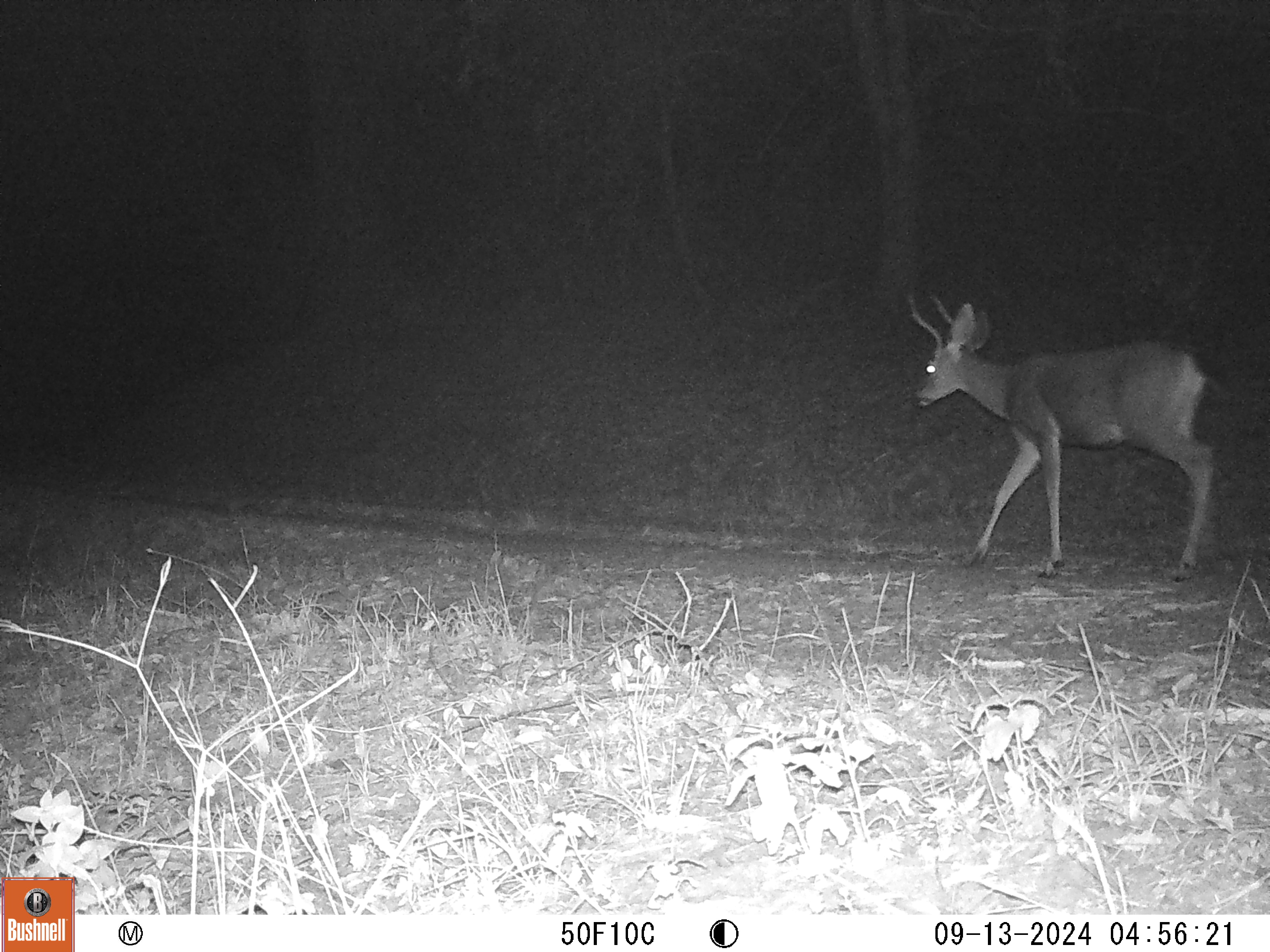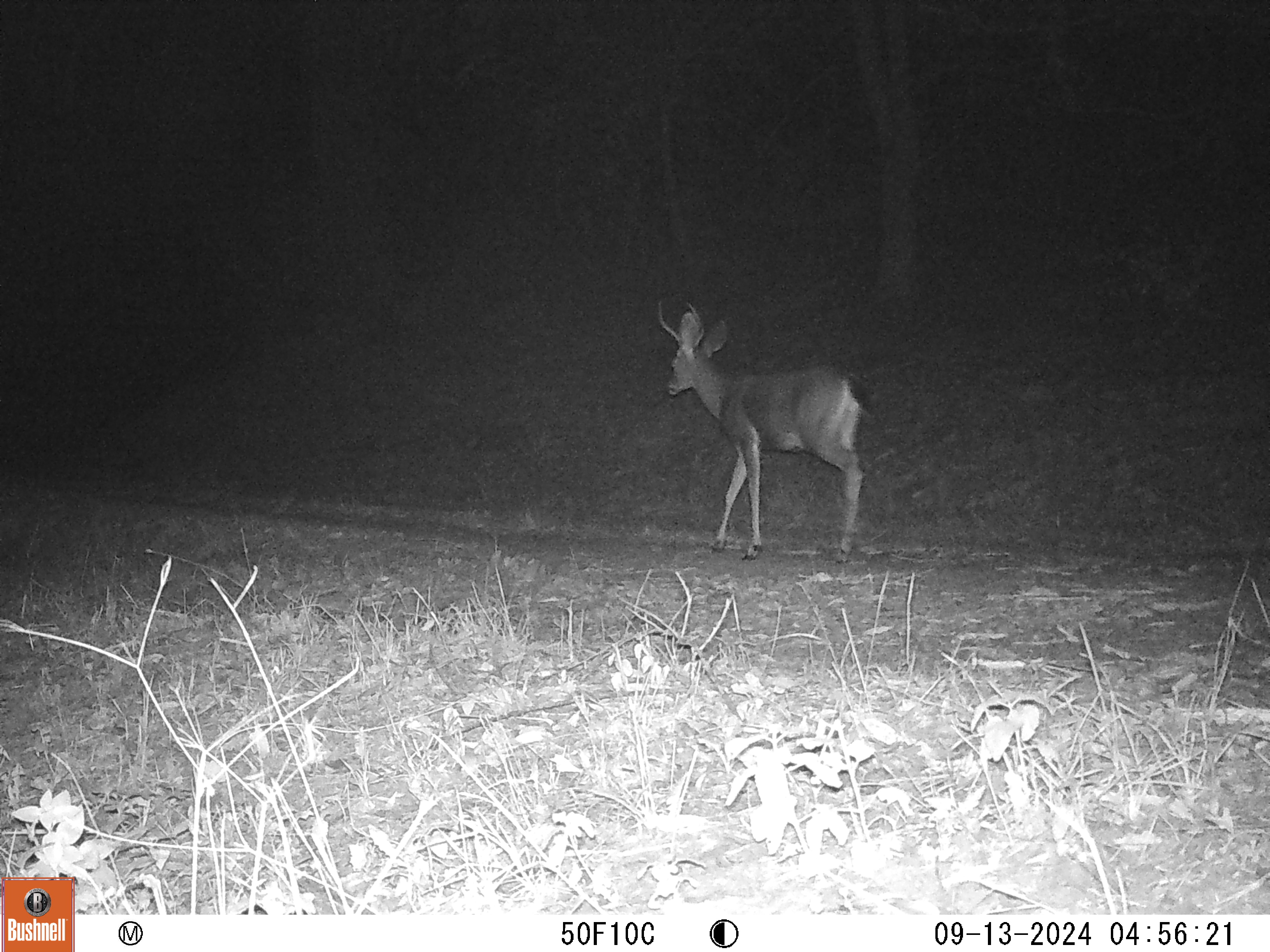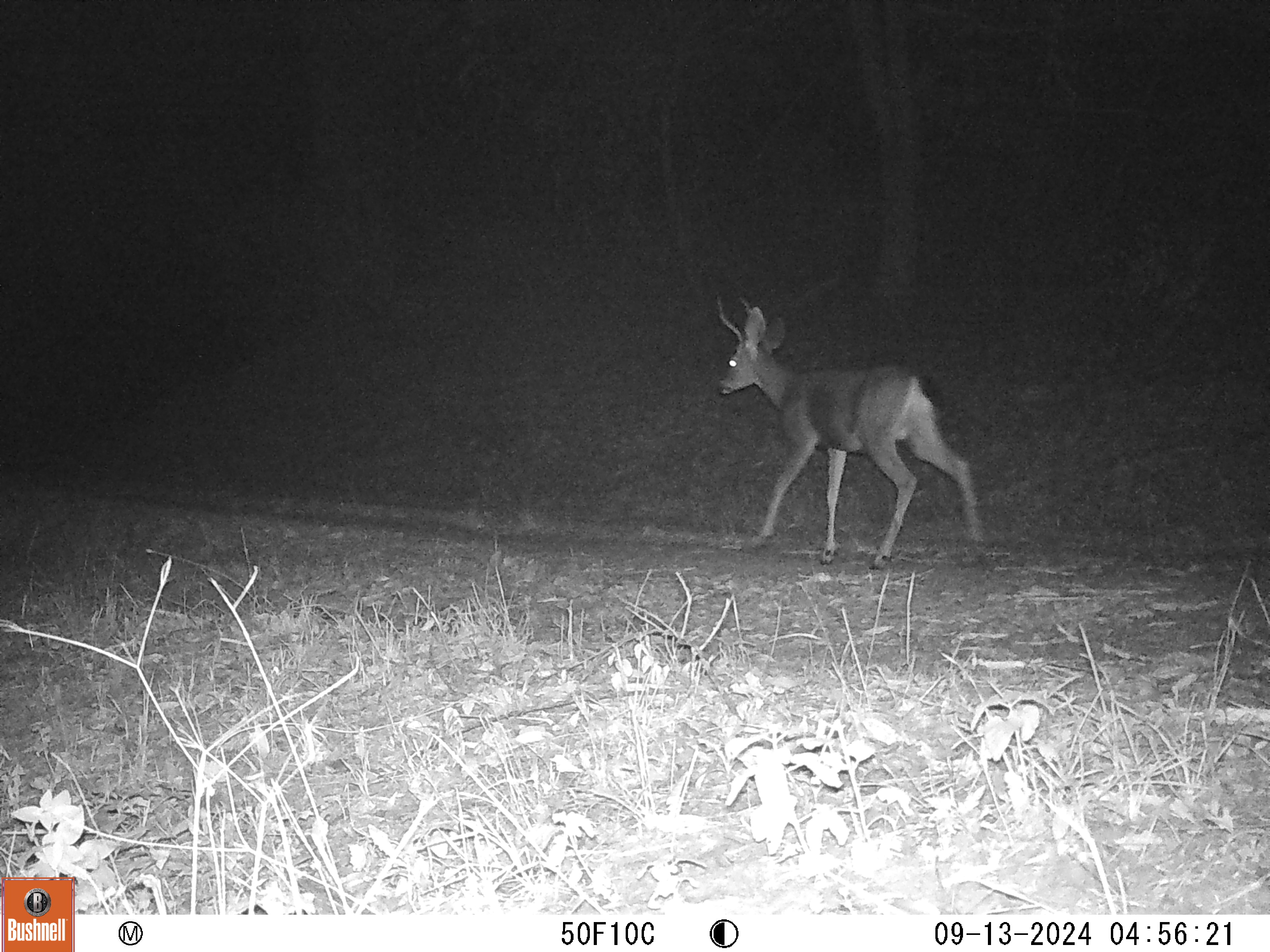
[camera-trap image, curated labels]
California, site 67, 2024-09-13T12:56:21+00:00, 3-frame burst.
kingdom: Animalia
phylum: Chordata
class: Mammalia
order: Artiodactyla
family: Cervidae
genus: Odocoileus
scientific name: Odocoileus hemionus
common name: mule deer